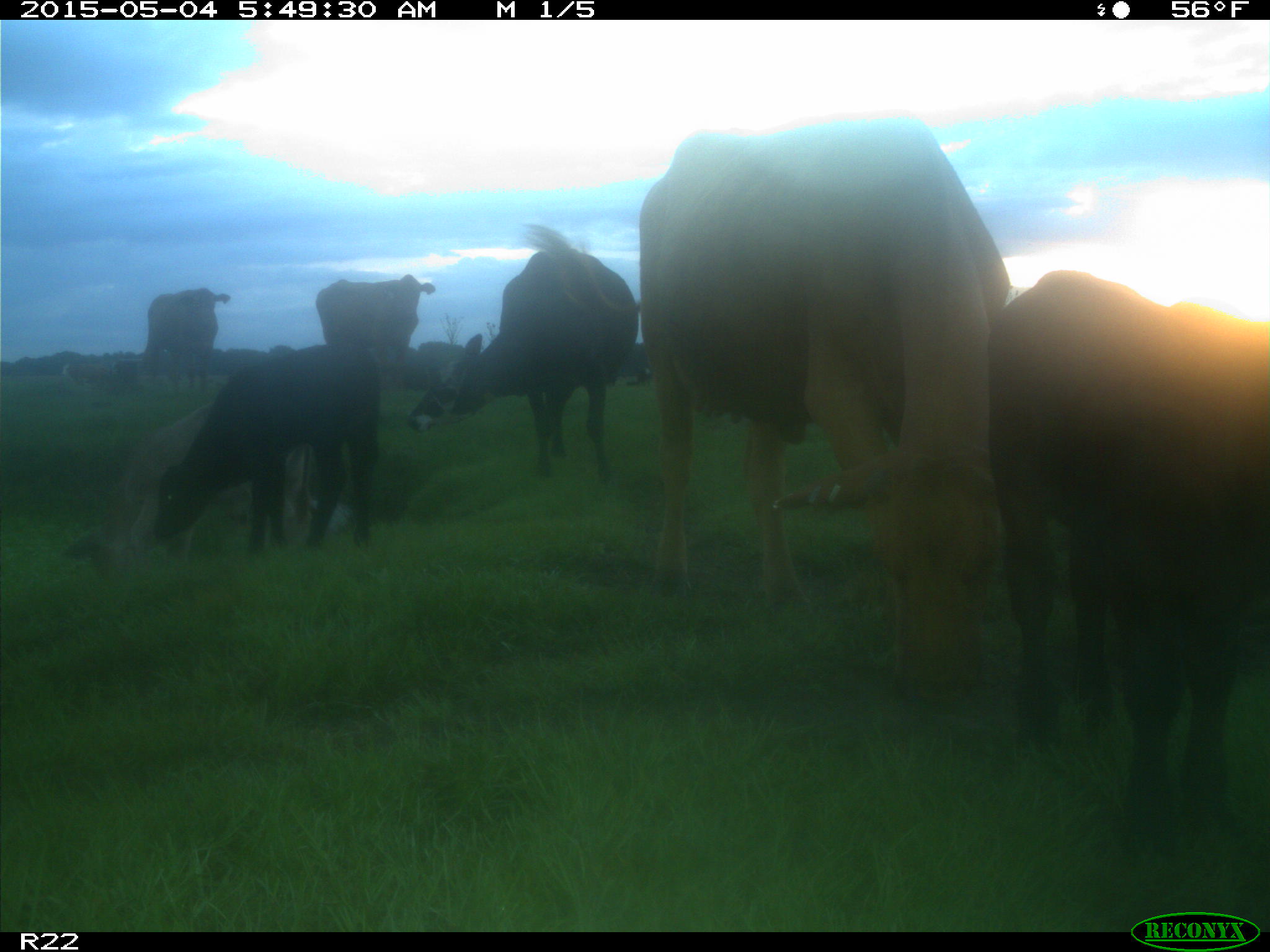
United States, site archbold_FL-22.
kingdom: Animalia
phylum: Chordata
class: Mammalia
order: Artiodactyla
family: Bovidae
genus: Bos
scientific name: Bos taurus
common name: domestic cow